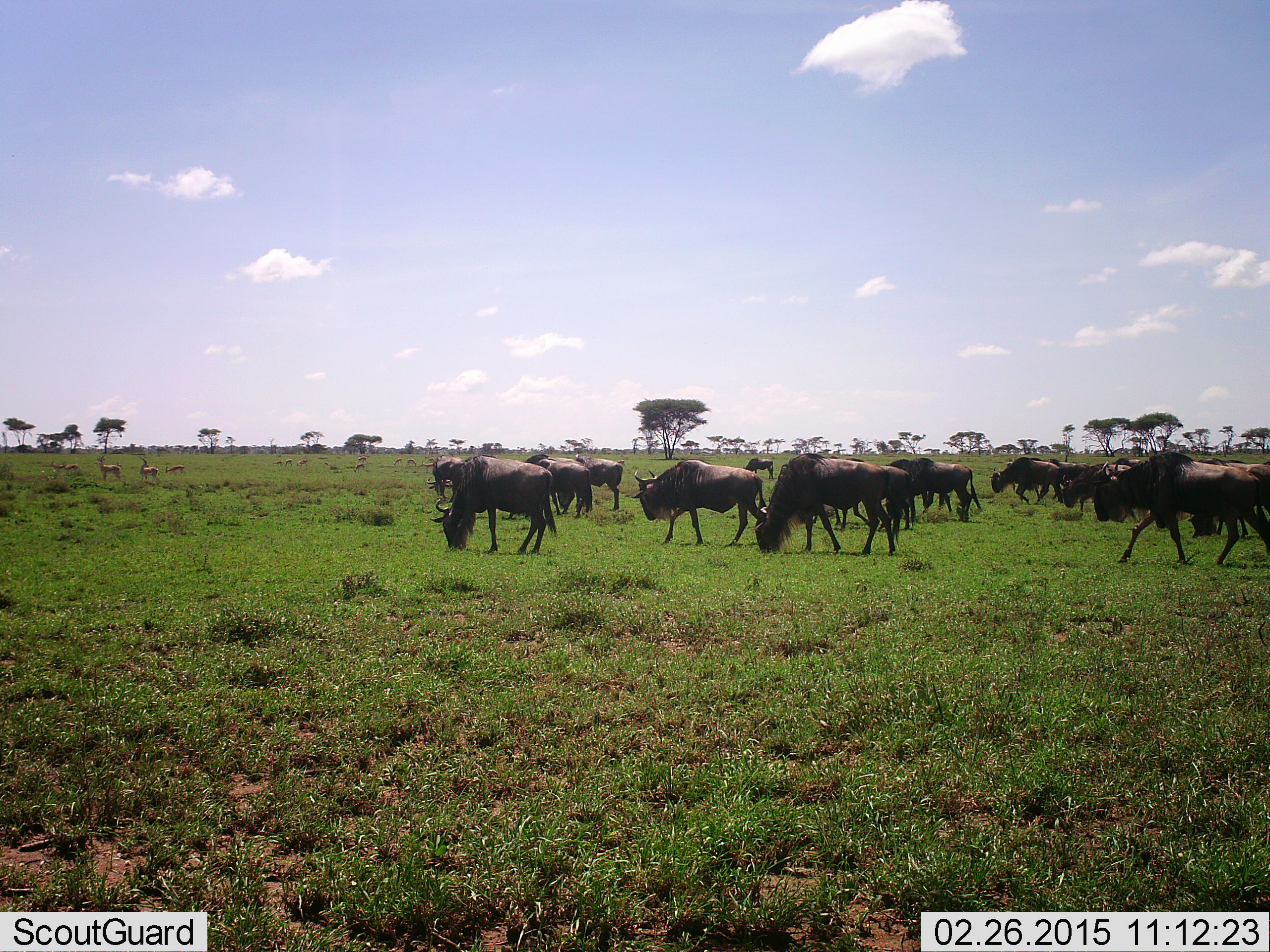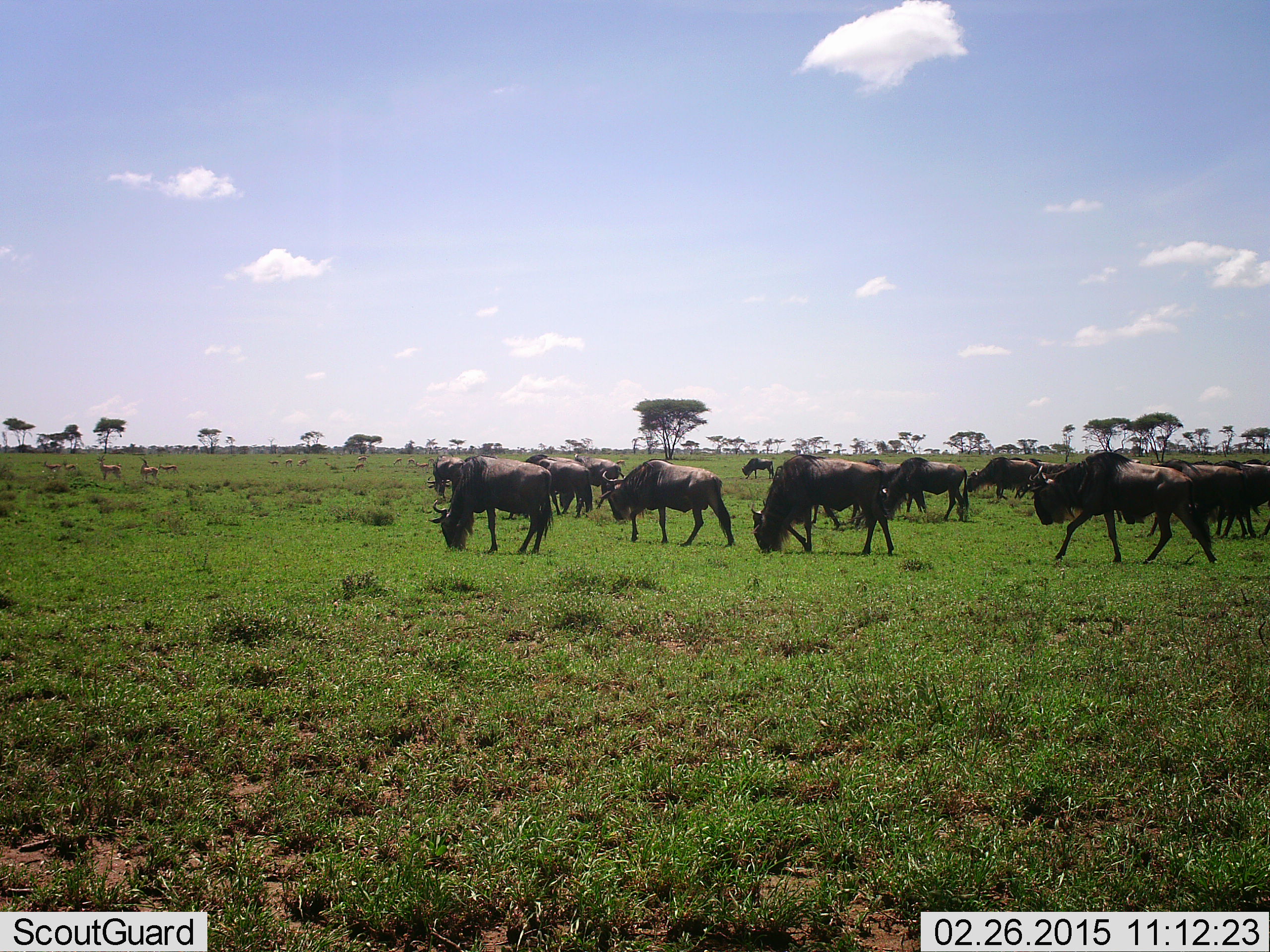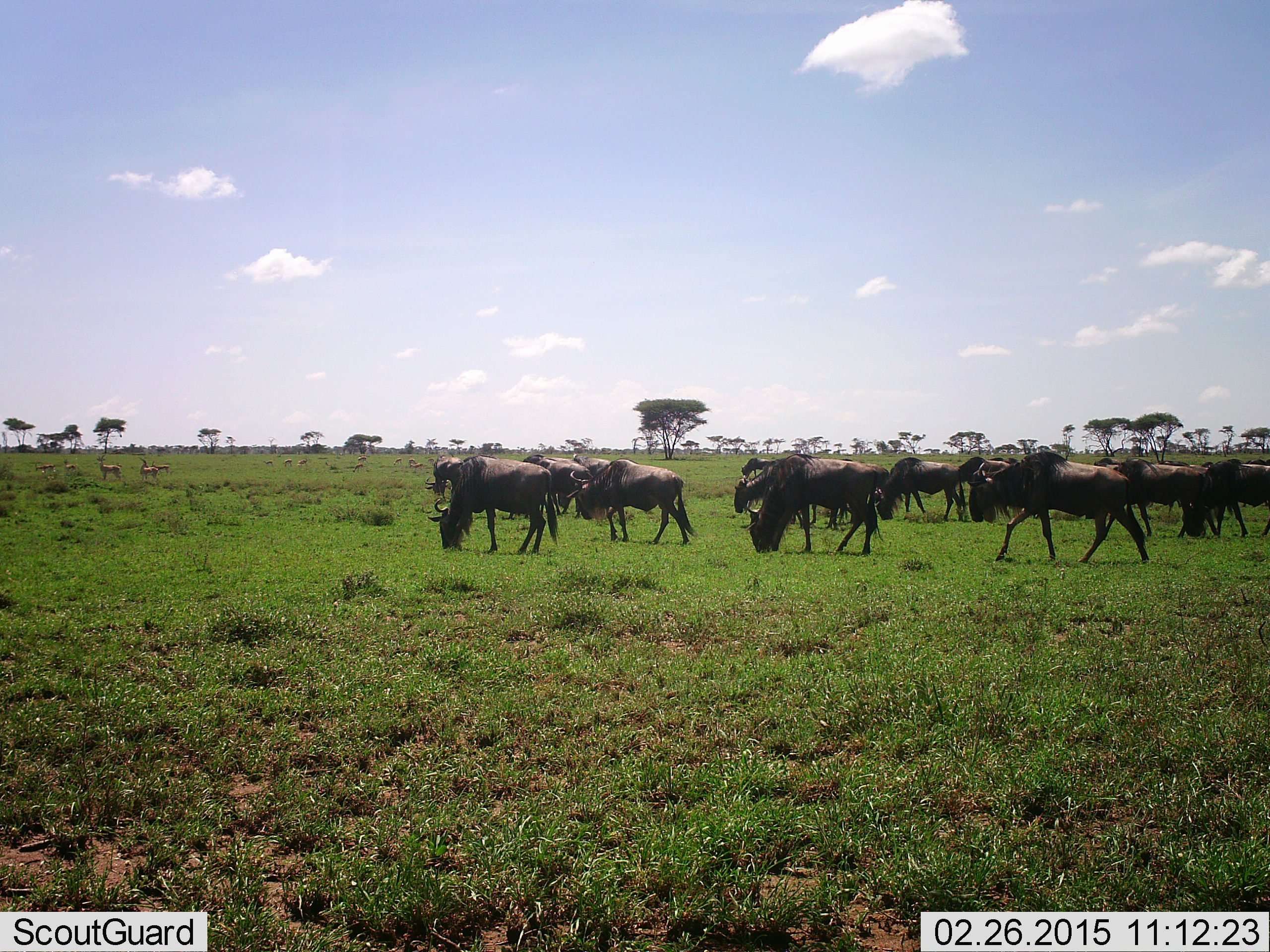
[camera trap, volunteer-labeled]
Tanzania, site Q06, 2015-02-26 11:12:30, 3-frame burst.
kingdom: Animalia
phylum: Chordata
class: Mammalia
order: Artiodactyla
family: Bovidae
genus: Connochaetes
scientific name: Connochaetes taurinus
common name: blue wildebeest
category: wildebeest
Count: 11-50.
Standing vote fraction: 35%.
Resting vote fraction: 5%.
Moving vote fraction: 70%.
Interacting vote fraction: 0%.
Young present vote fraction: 0%.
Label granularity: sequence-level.